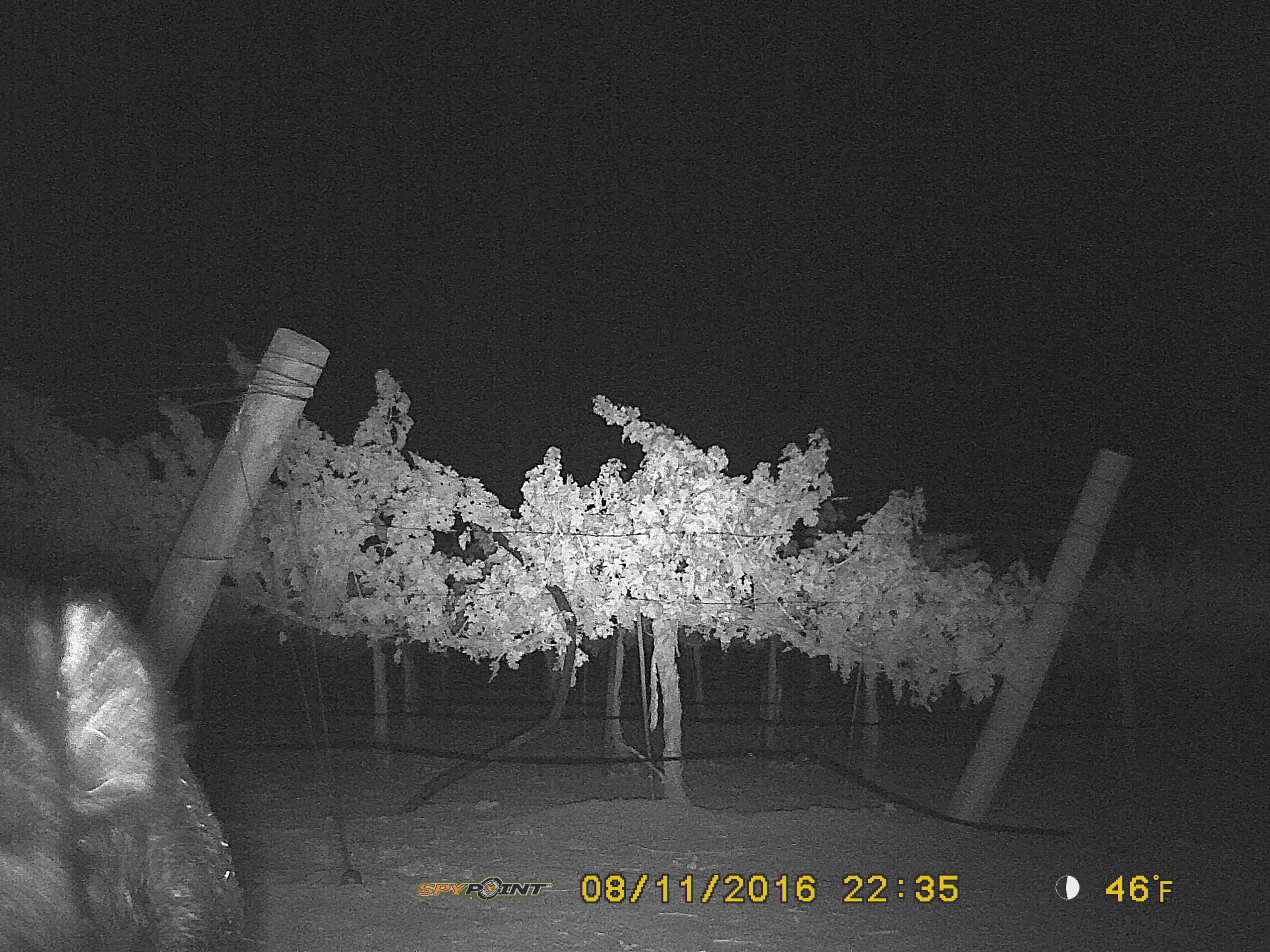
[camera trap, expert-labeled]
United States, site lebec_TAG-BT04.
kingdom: Animalia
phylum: Chordata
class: Mammalia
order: Artiodactyla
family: Suidae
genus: Sus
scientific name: Sus scrofa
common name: wild boar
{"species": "Sus scrofa (wild boar)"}